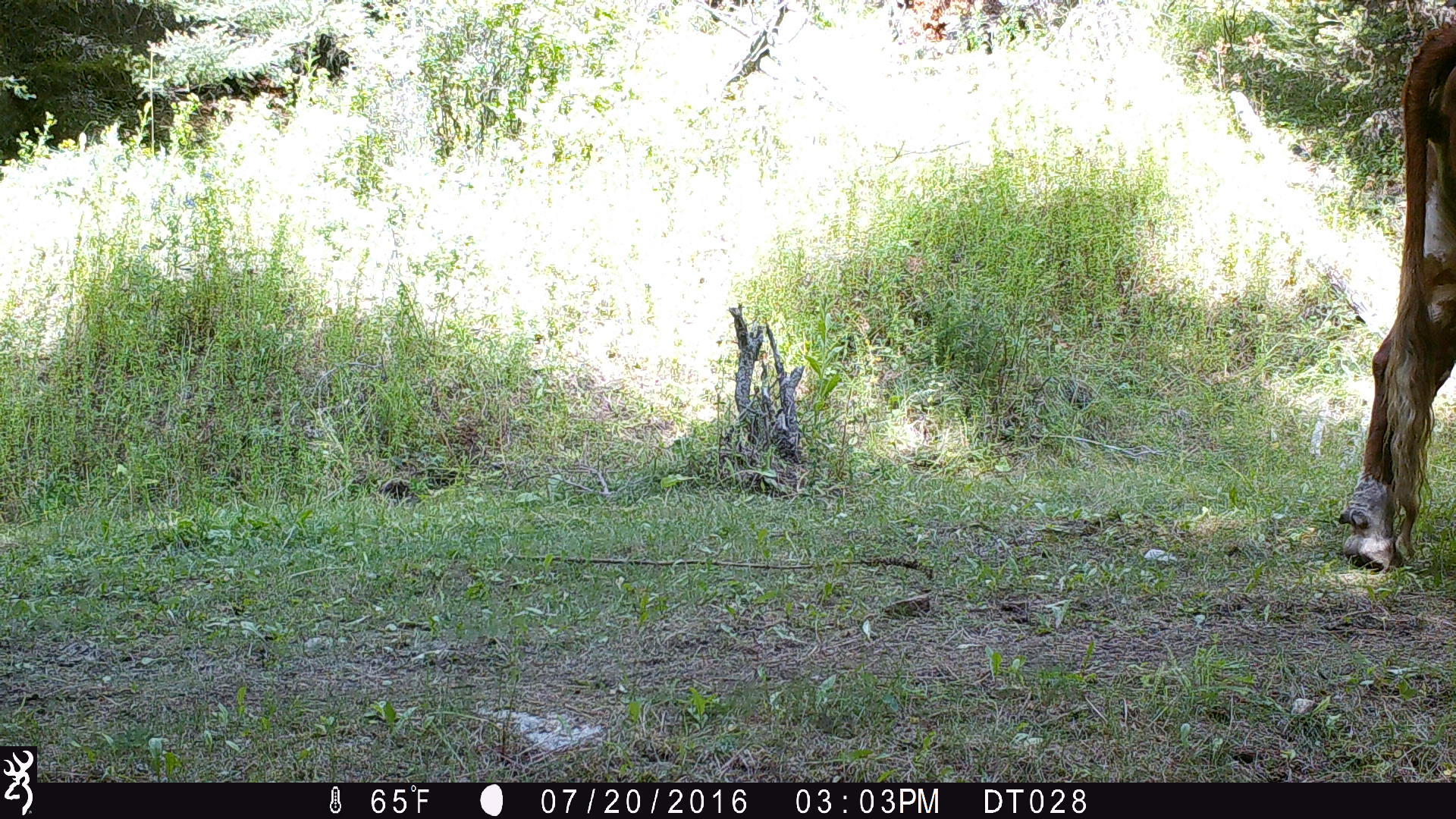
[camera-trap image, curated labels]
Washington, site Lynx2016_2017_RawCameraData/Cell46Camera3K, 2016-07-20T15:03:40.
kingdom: Animalia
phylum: Chordata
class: Mammalia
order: Artiodactyla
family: Bovidae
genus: Bos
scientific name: Bos taurus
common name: domestic cattle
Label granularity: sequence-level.